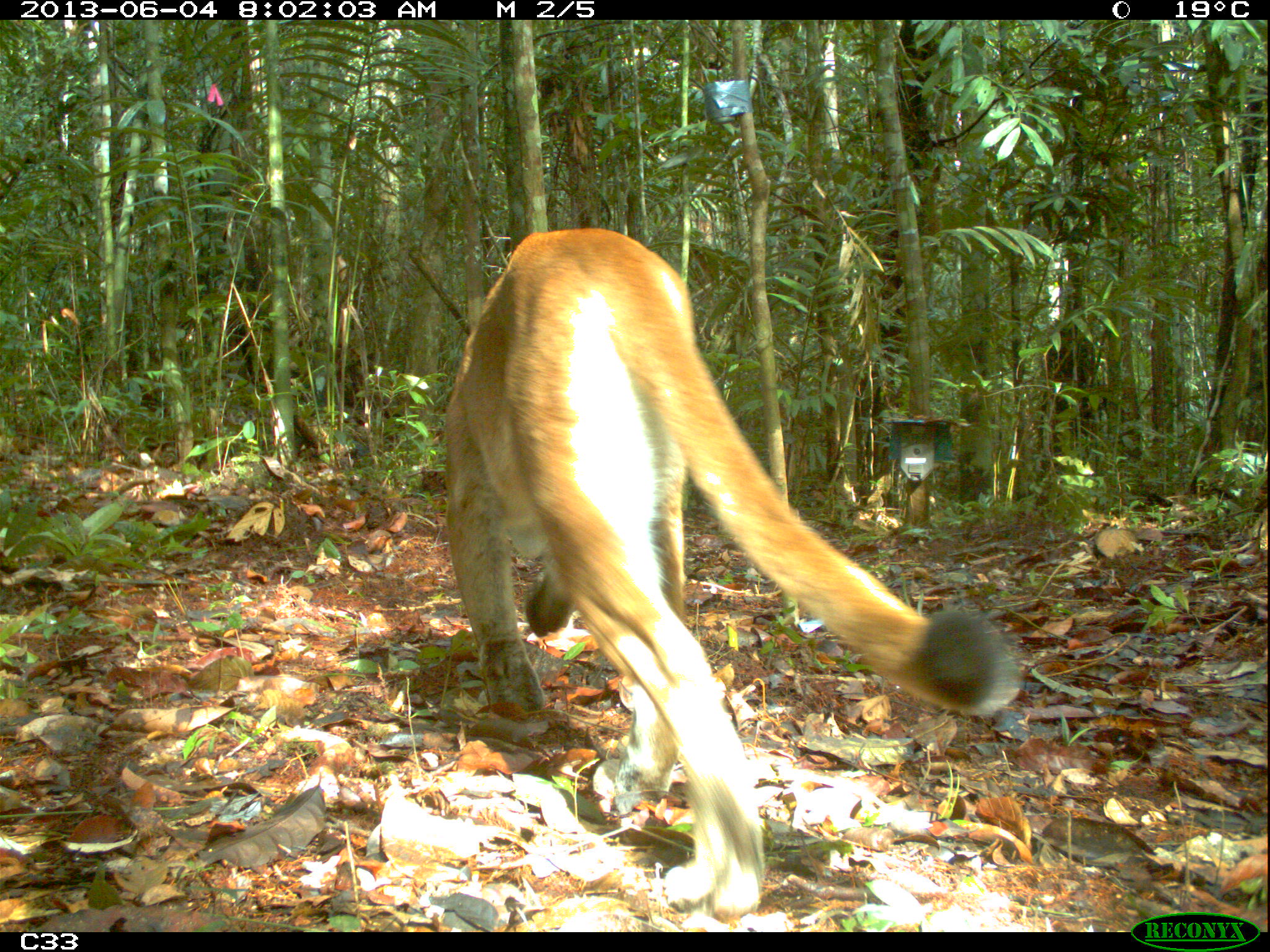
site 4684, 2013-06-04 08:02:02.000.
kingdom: Animalia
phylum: Chordata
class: Mammalia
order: Carnivora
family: Felidae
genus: Puma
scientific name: Puma concolor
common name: mountain lion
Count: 1.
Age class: adult.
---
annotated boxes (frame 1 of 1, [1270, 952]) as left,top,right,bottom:
puma concolor: 440,224,1017,917